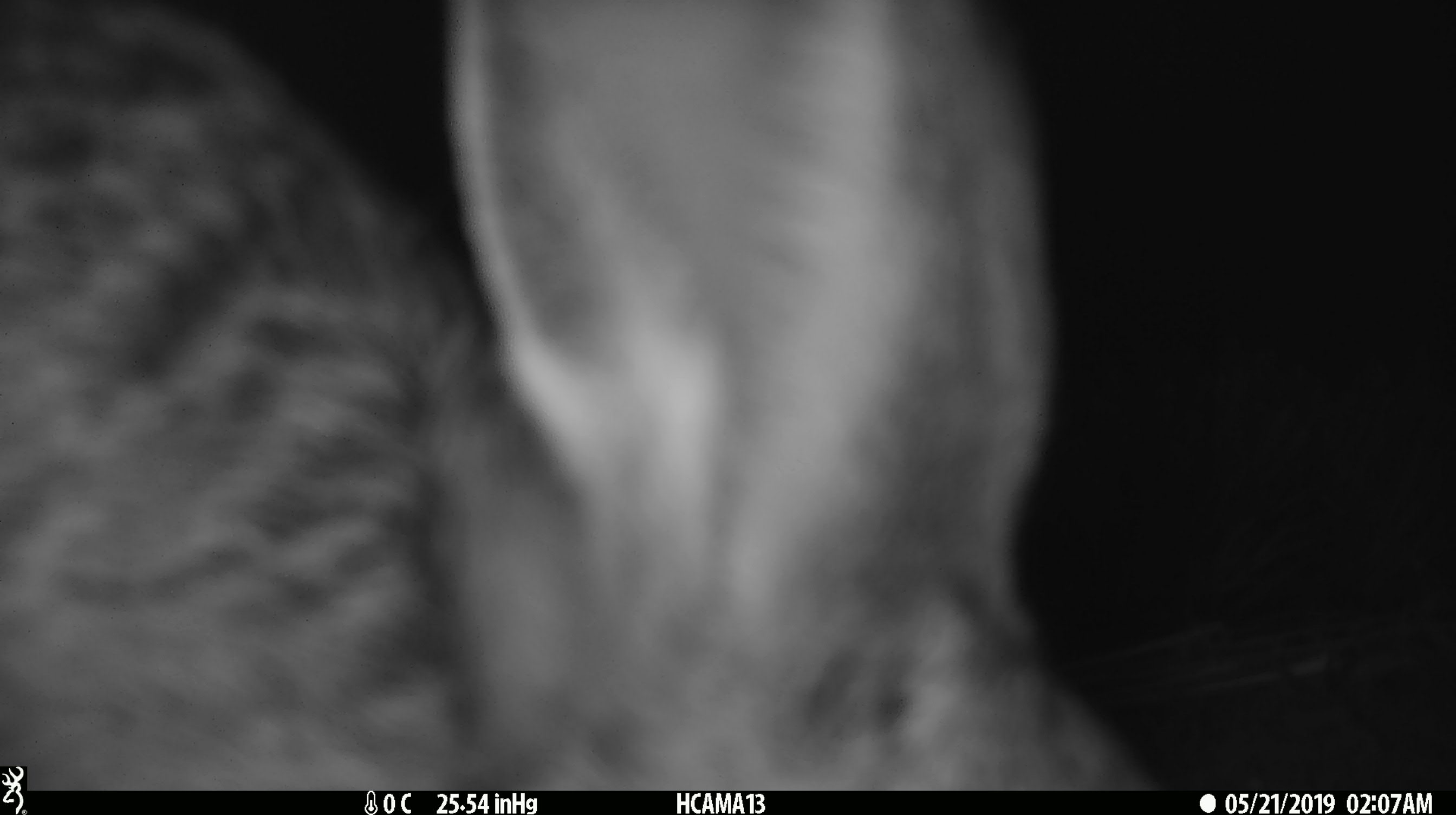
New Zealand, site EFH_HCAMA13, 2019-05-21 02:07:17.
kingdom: Animalia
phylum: Chordata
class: Mammalia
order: Lagomorpha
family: Leporidae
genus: Lepus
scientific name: Lepus europaeus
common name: brown hare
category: hare